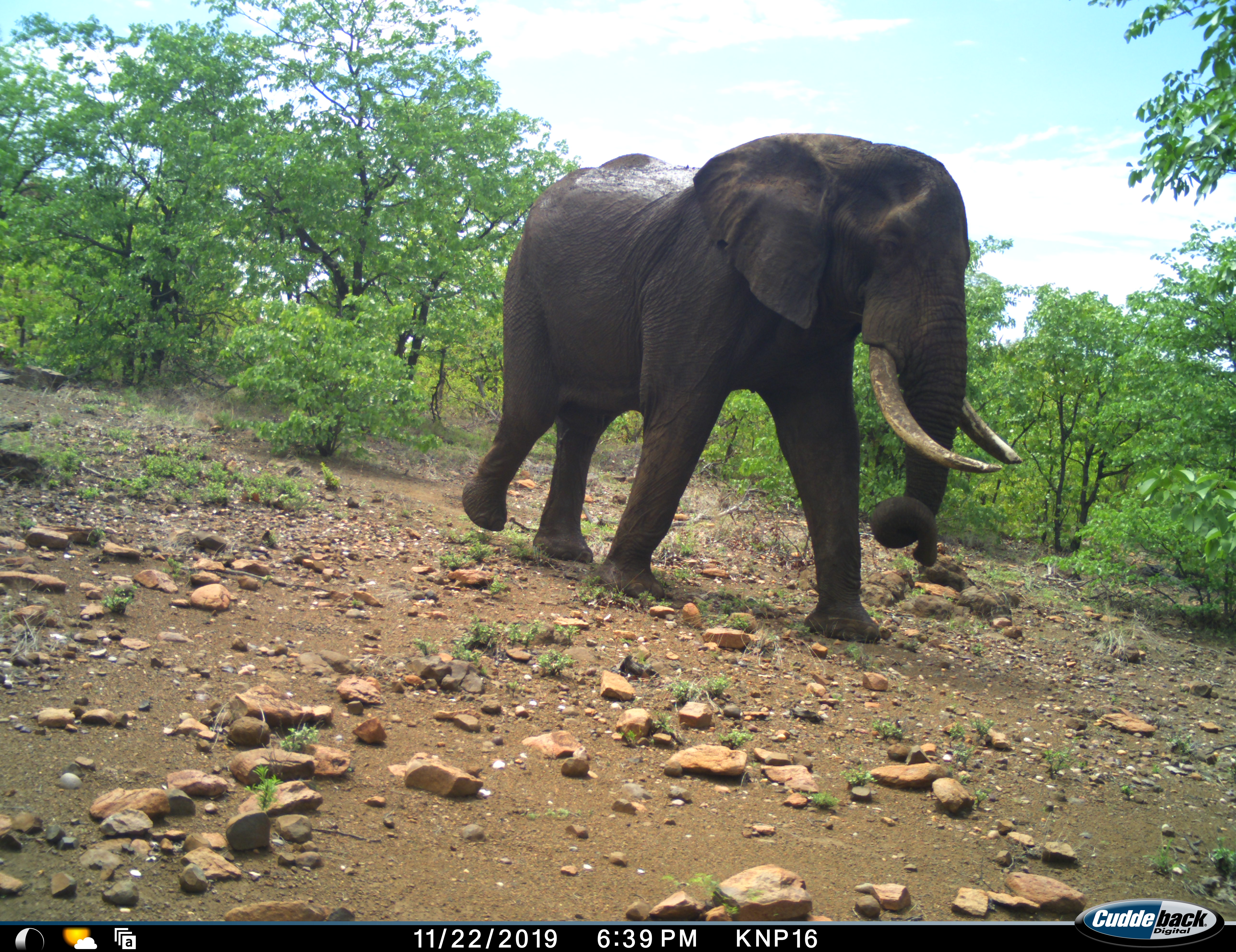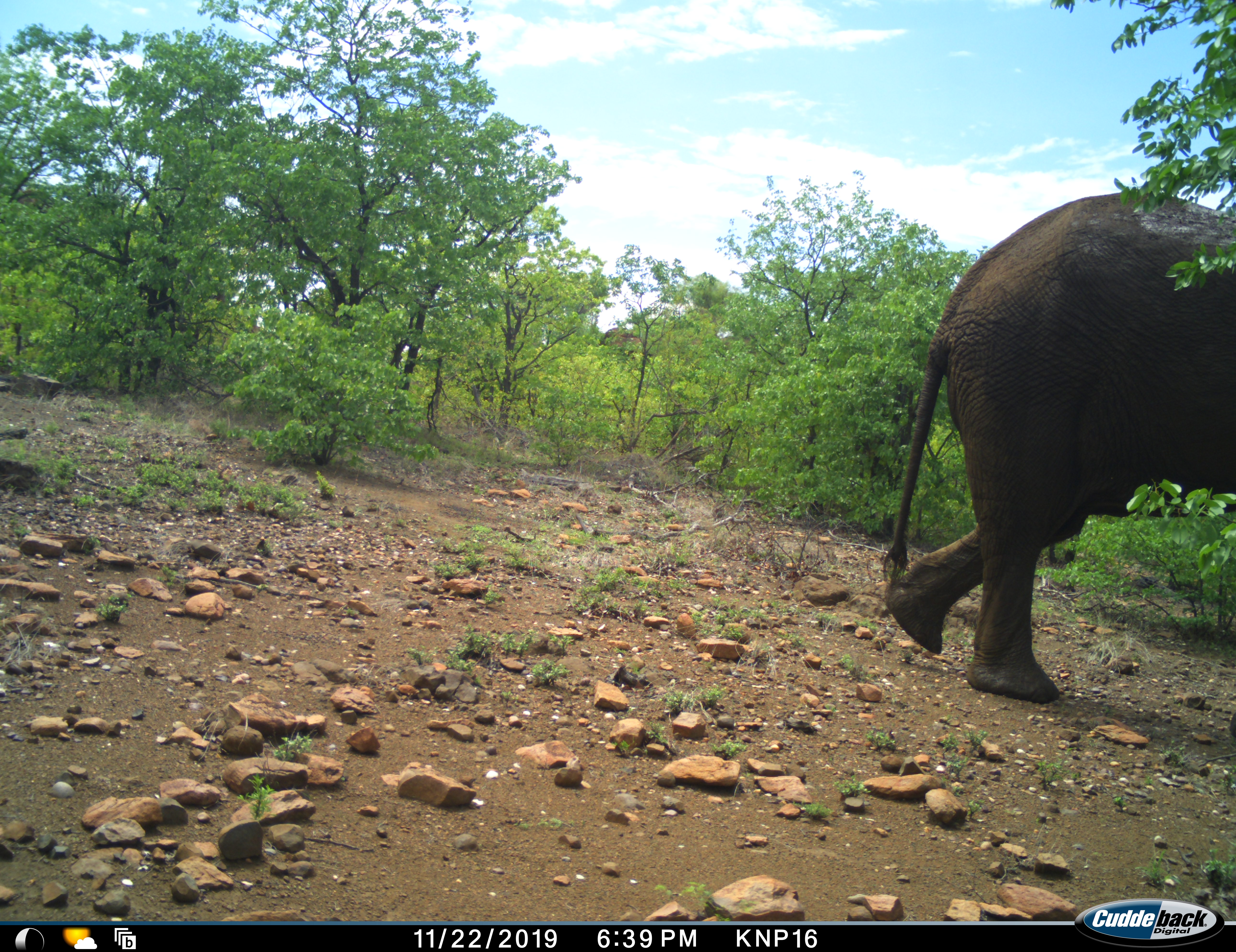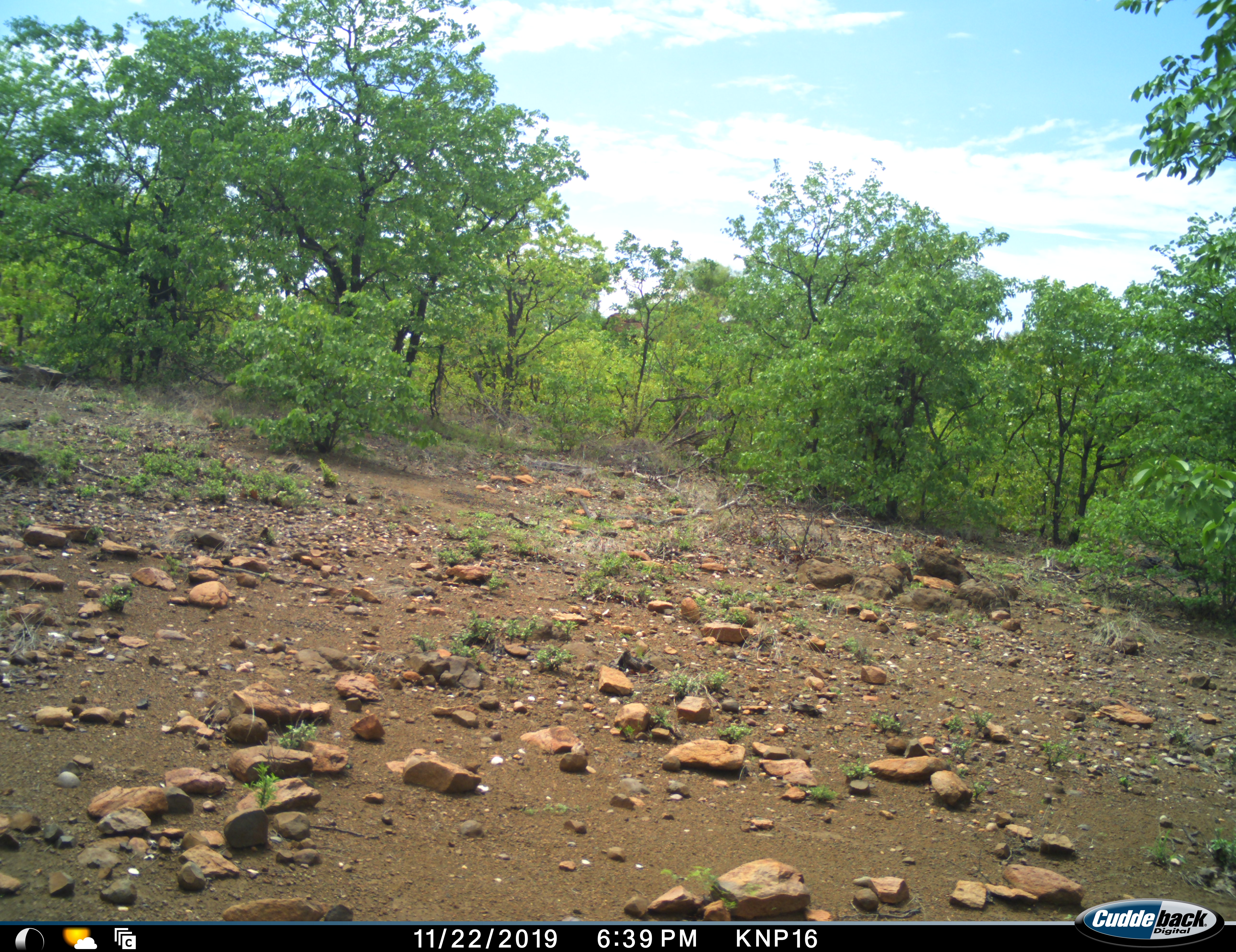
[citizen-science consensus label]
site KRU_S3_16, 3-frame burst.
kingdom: Animalia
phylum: Chordata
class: Mammalia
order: Proboscidea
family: Elephantidae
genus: Loxodonta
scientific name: Loxodonta africana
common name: african bush elephant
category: elephant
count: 1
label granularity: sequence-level